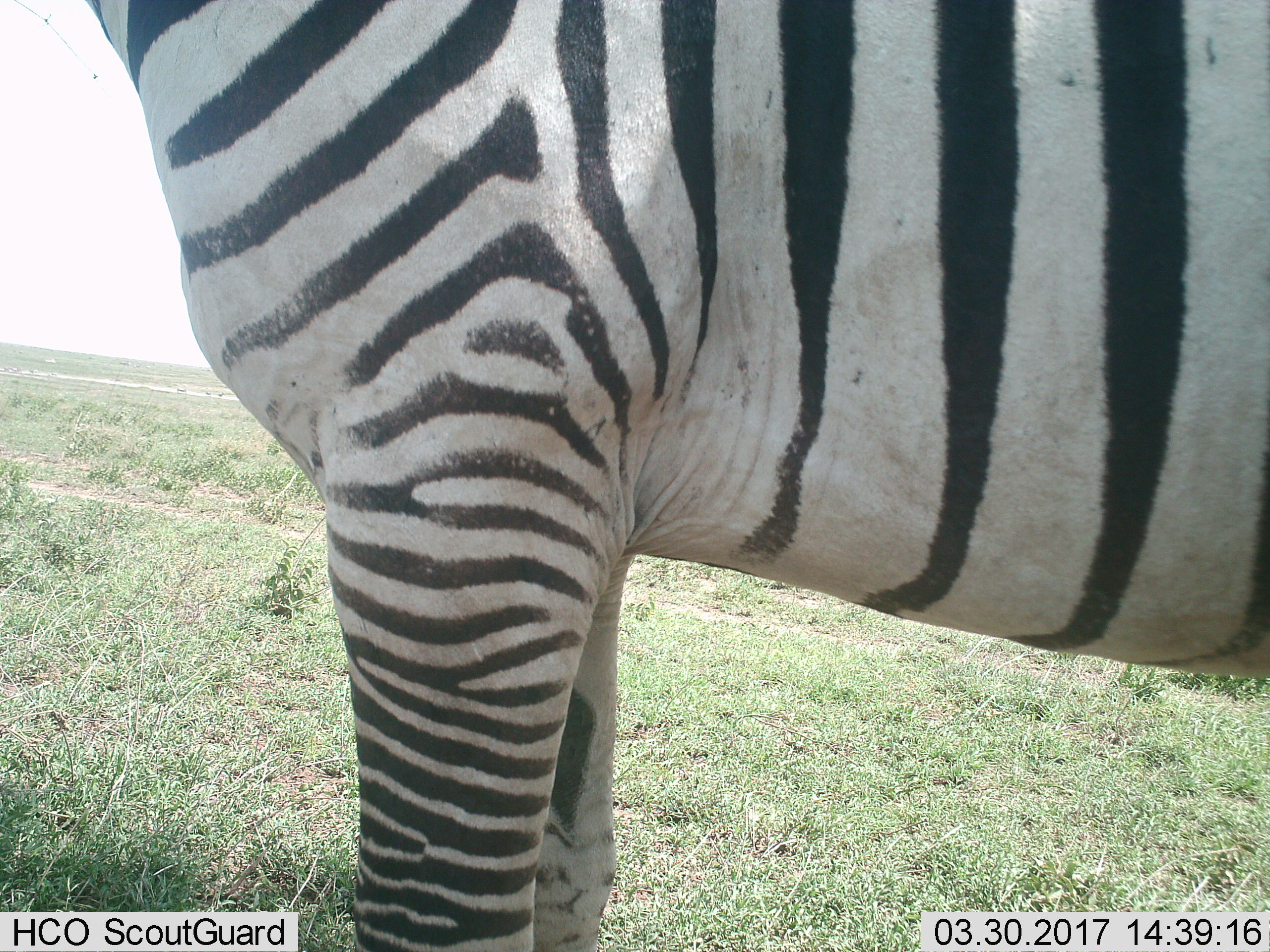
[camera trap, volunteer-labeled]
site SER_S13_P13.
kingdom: Animalia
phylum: Chordata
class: Mammalia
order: Perissodactyla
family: Equidae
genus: Equus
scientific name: Equus quagga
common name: plains zebra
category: zebraplains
Zebraplains (plains zebra) (Equus quagga), count 1. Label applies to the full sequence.